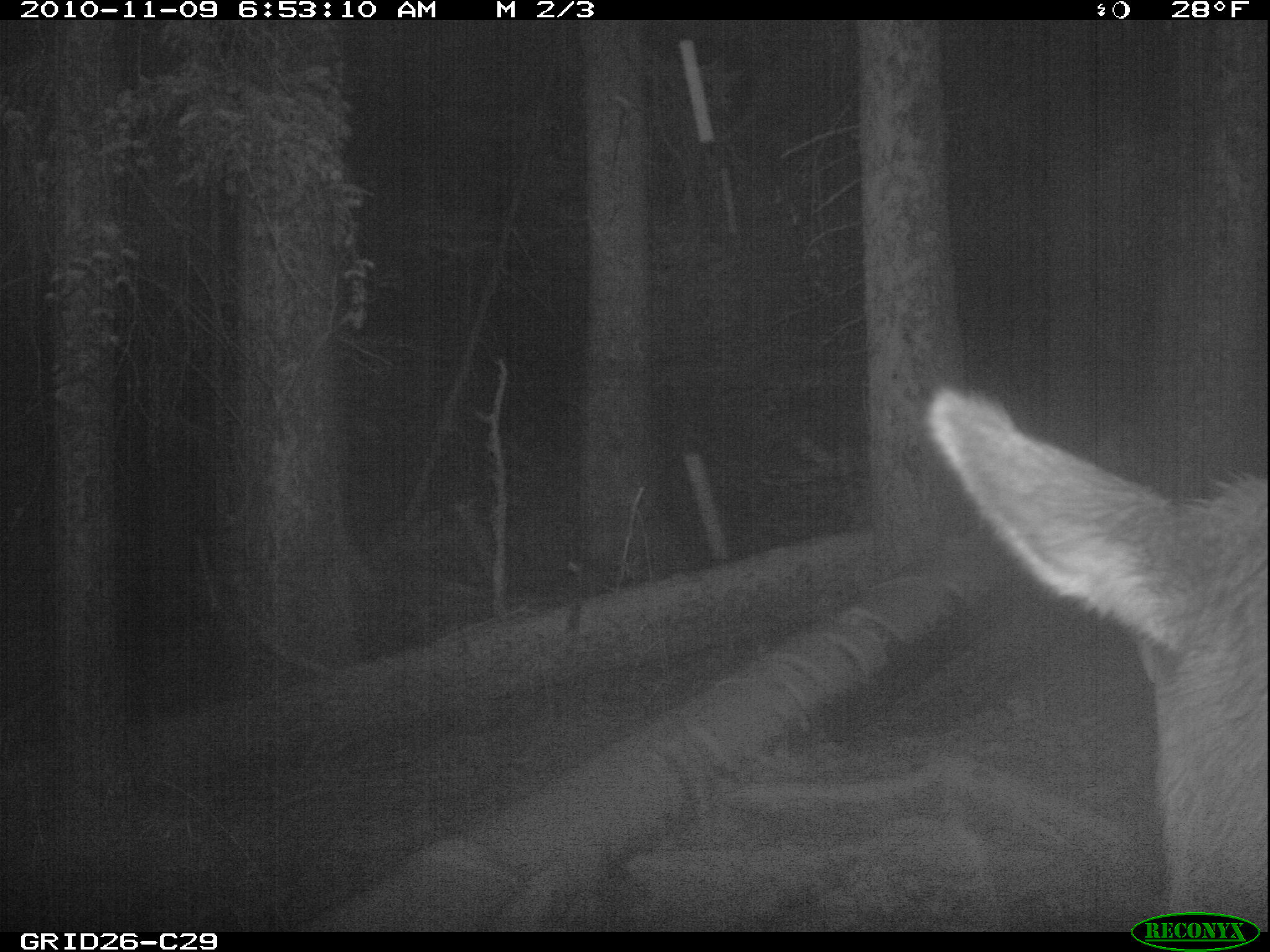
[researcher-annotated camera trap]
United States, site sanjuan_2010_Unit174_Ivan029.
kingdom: Animalia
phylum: Chordata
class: Mammalia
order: Artiodactyla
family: Cervidae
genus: Cervus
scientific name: Cervus elaphus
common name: red deer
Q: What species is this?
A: Cervus elaphus (red deer).